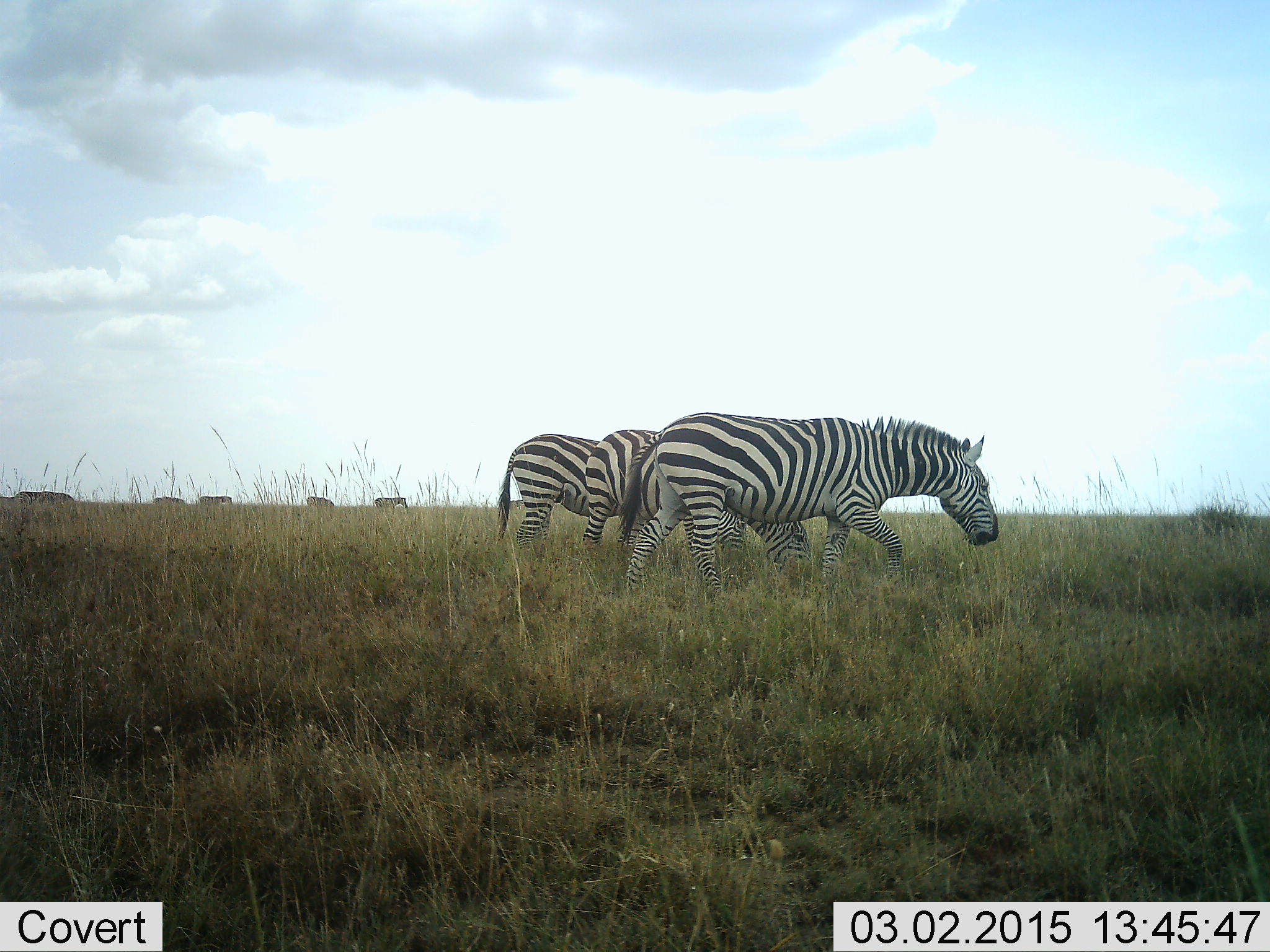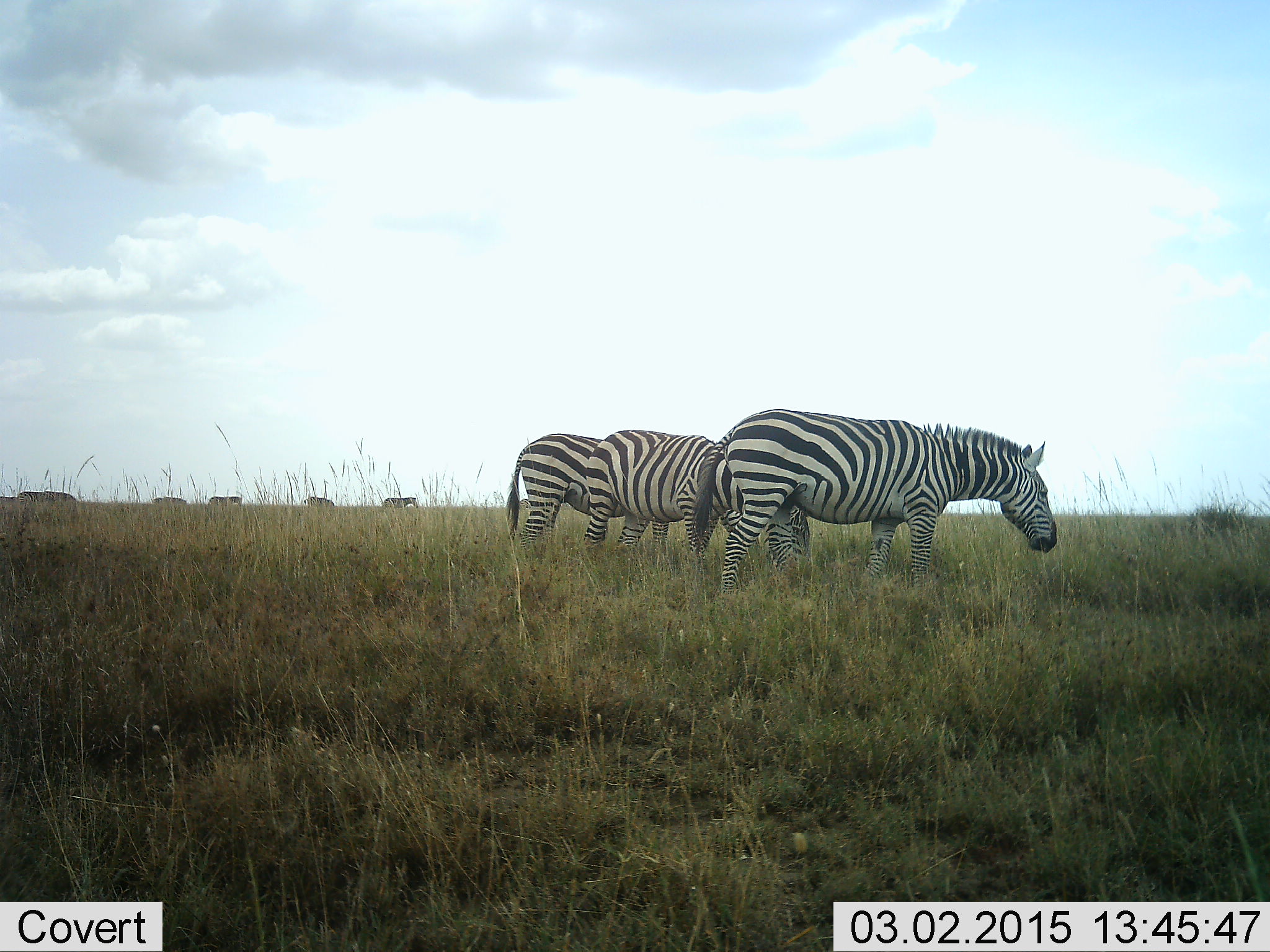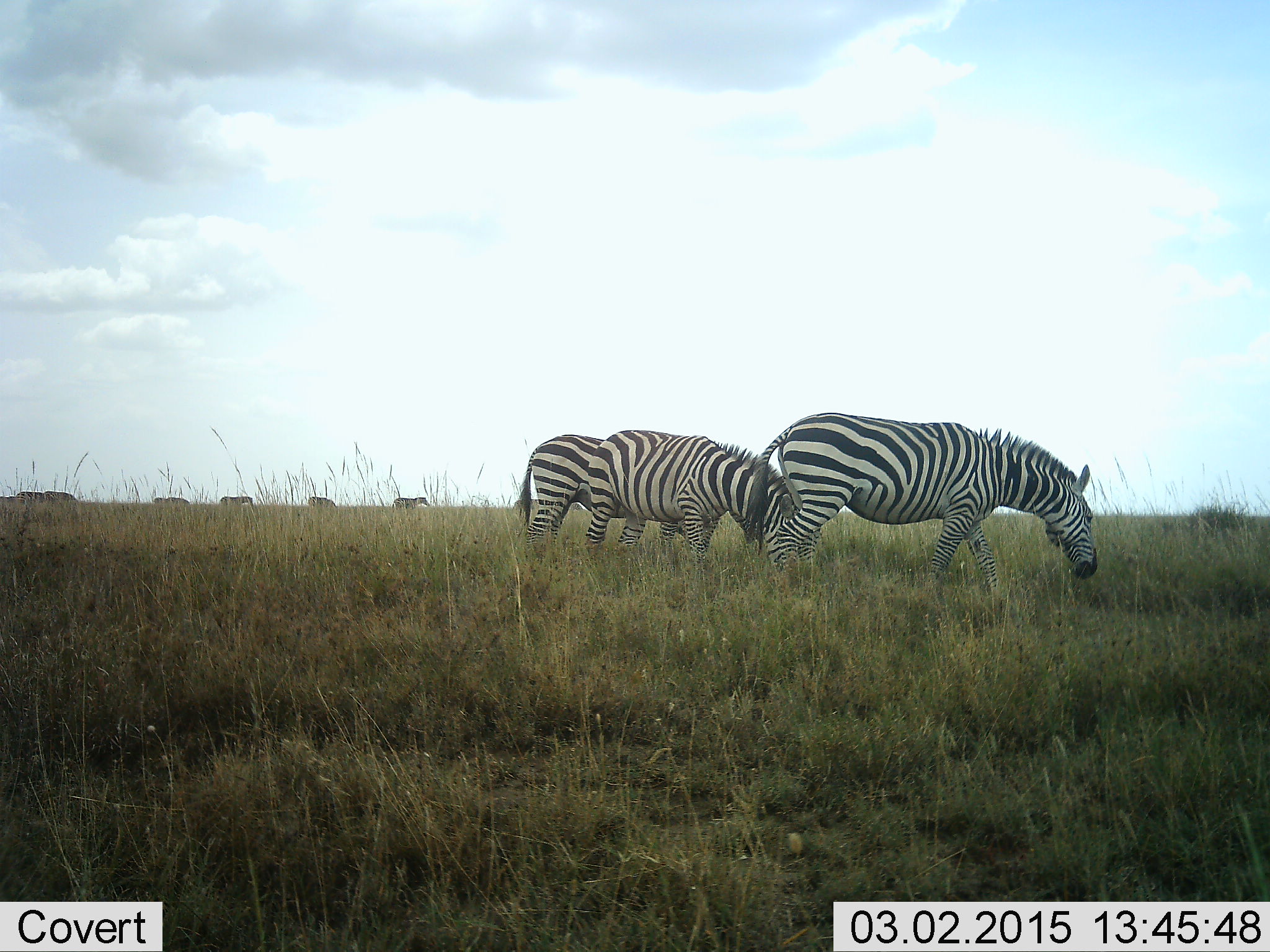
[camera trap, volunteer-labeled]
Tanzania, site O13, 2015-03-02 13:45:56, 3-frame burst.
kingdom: Animalia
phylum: Chordata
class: Mammalia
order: Perissodactyla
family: Equidae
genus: Equus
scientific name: Equus quagga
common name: plains zebra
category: zebra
Zebra (plains zebra) (Equus quagga), count 7. Behavior (volunteer vote fractions): standing 45%, resting 0%, moving 55%, interacting 0%. Young present (vote fraction): 0%. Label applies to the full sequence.